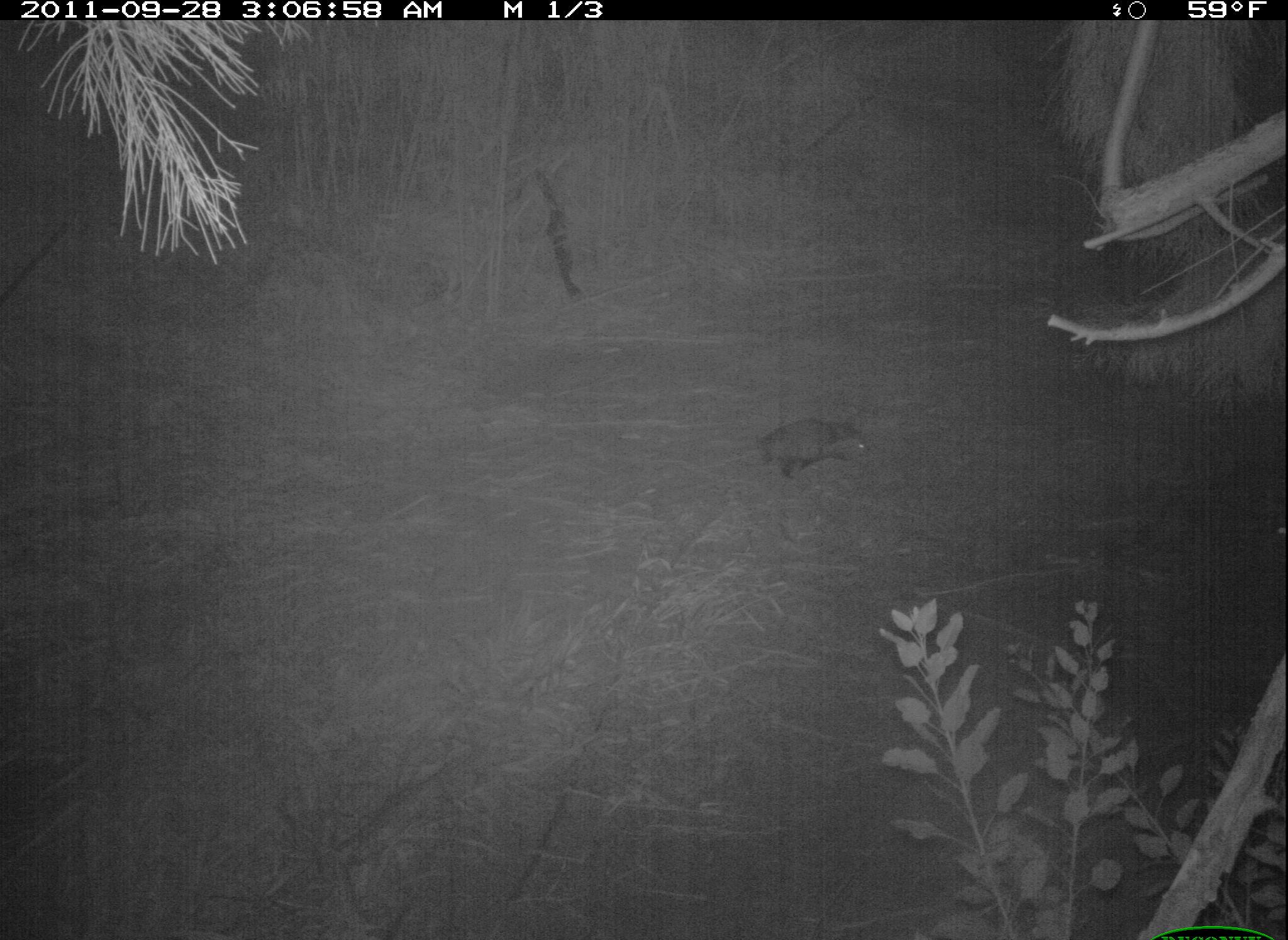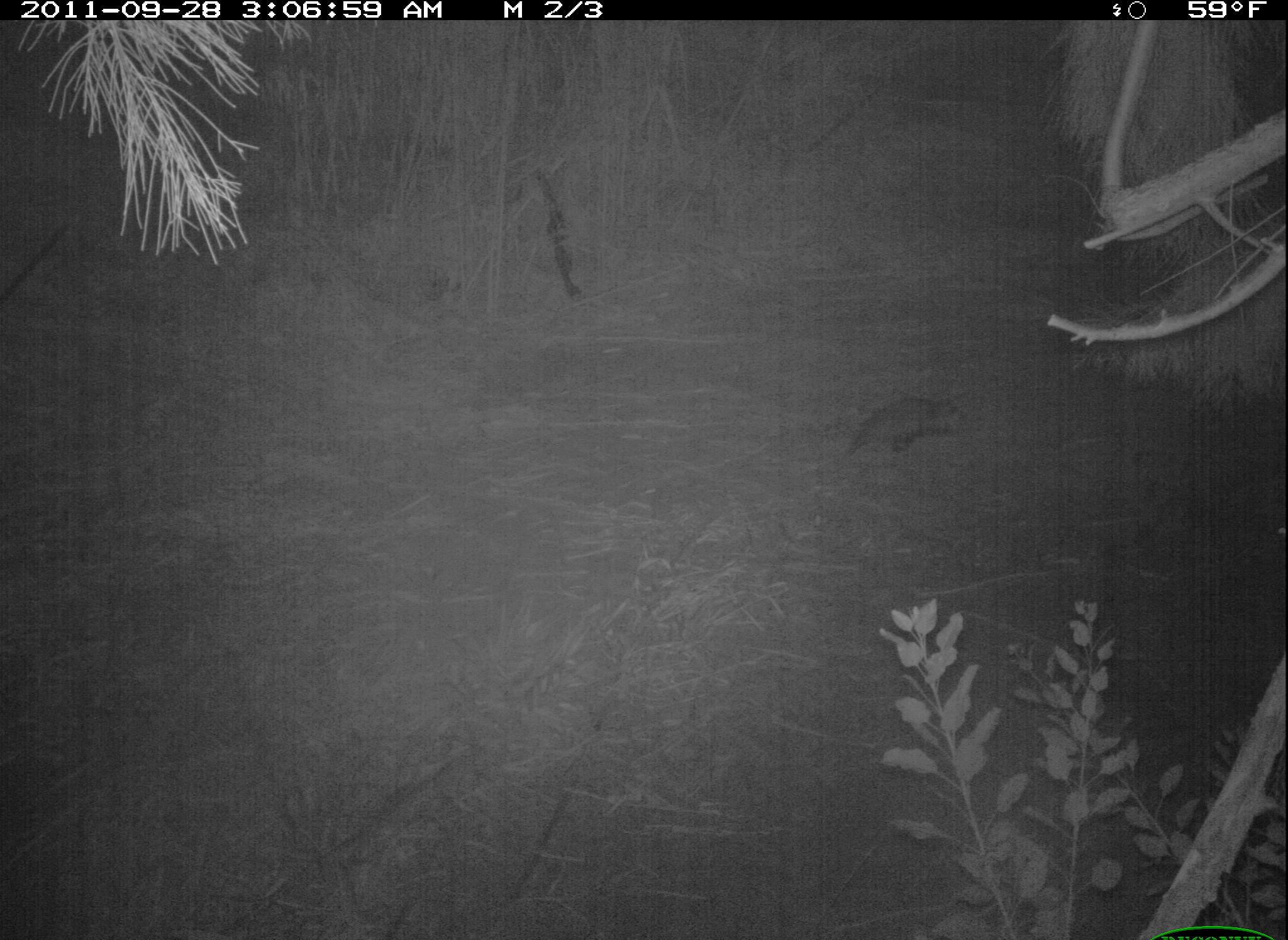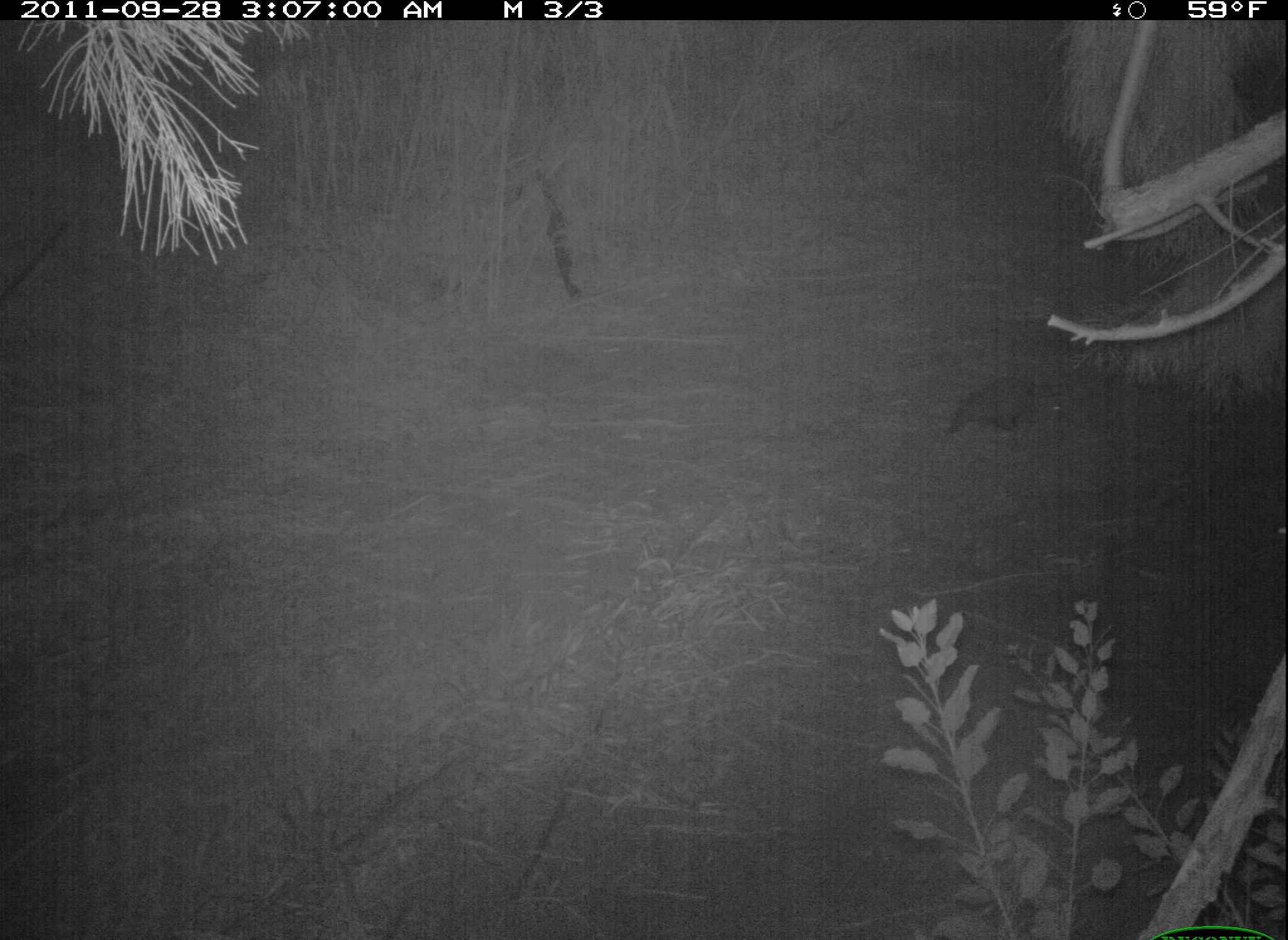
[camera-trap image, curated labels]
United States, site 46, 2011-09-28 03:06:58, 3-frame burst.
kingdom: Animalia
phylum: Chordata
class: Mammalia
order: Didelphimorphia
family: Didelphidae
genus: Didelphis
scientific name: Didelphis virginiana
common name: virginia opossum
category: opossum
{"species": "opossum (virginia opossum) (Didelphis virginiana)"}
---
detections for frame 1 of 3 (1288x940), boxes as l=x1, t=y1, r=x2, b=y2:
opossum: l=745, t=399, r=874, b=482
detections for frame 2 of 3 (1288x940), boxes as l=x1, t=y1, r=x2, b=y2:
opossum: l=844, t=390, r=968, b=474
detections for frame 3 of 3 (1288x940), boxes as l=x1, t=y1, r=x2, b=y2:
opossum: l=945, t=362, r=1088, b=448